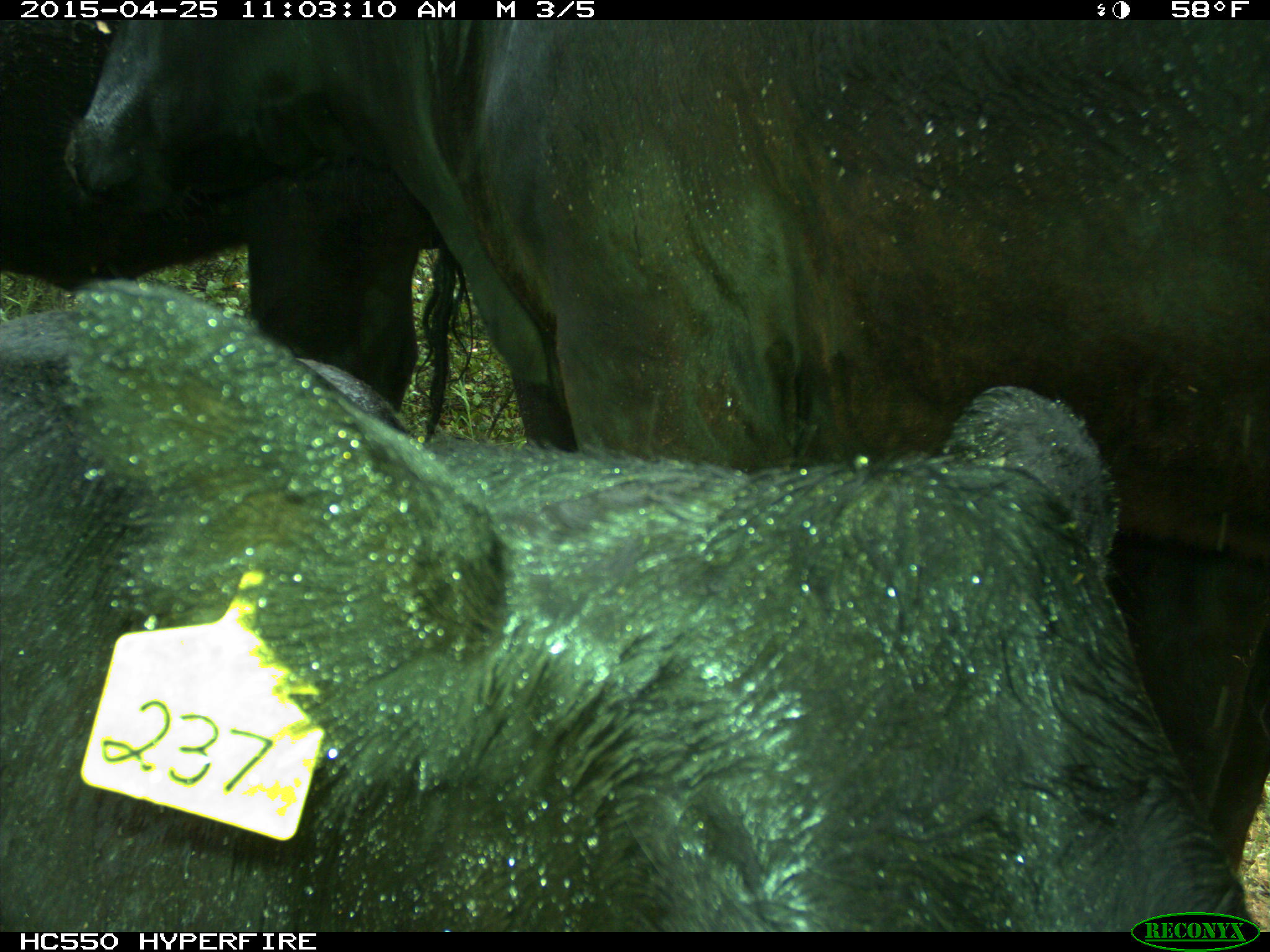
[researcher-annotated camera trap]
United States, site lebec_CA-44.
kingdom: Animalia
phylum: Chordata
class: Mammalia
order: Artiodactyla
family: Suidae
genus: Sus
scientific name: Sus scrofa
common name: wild boar